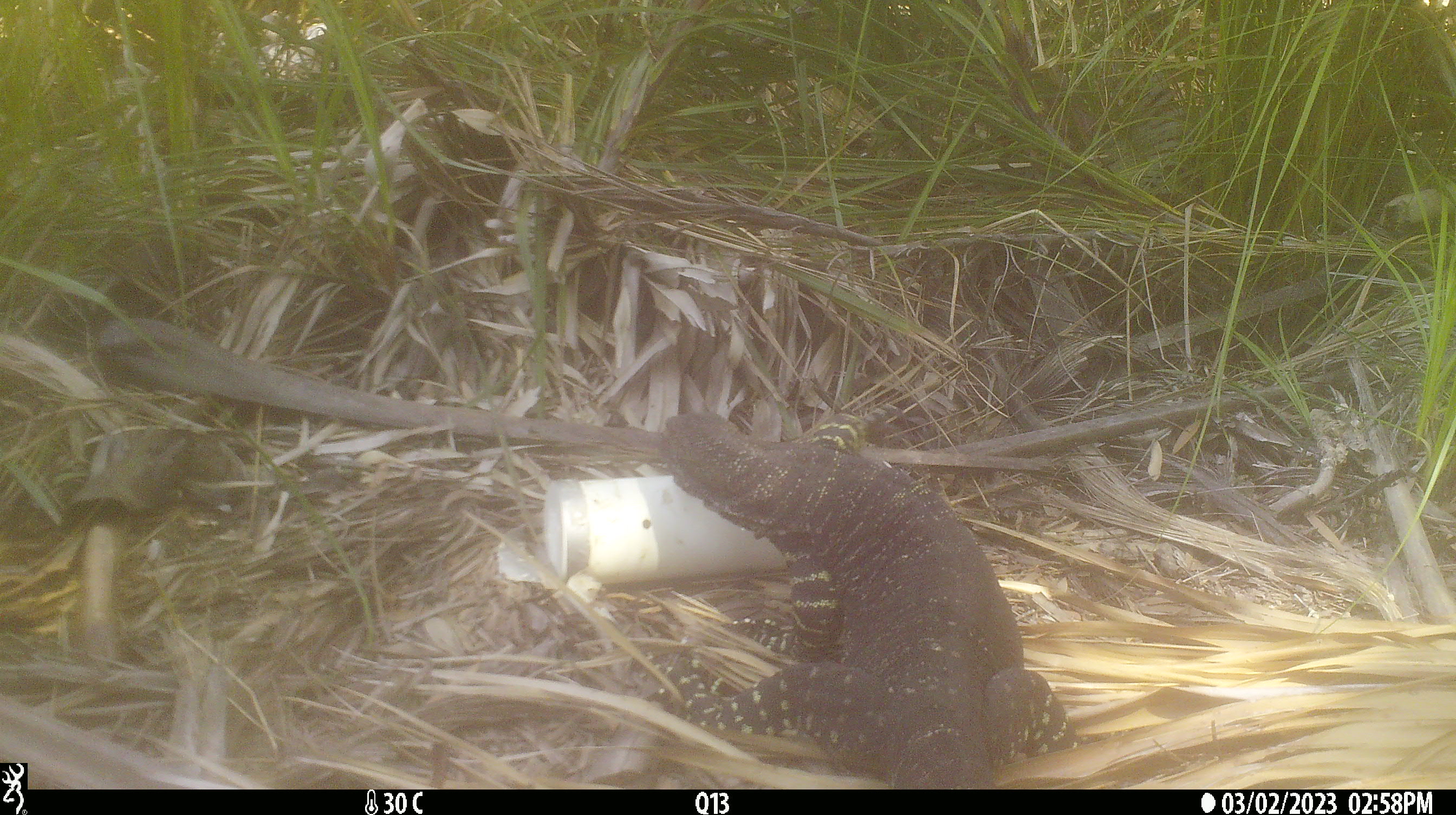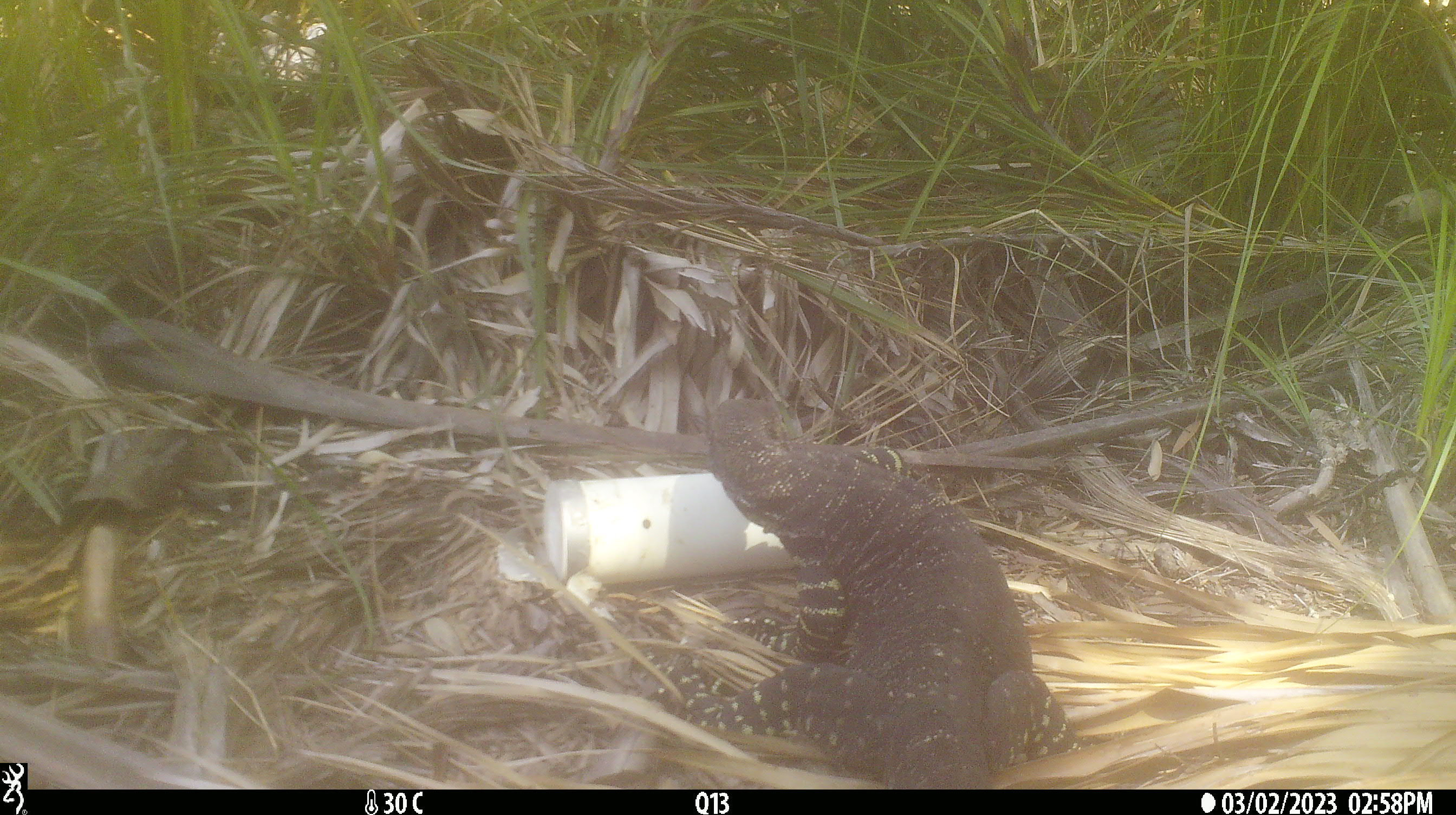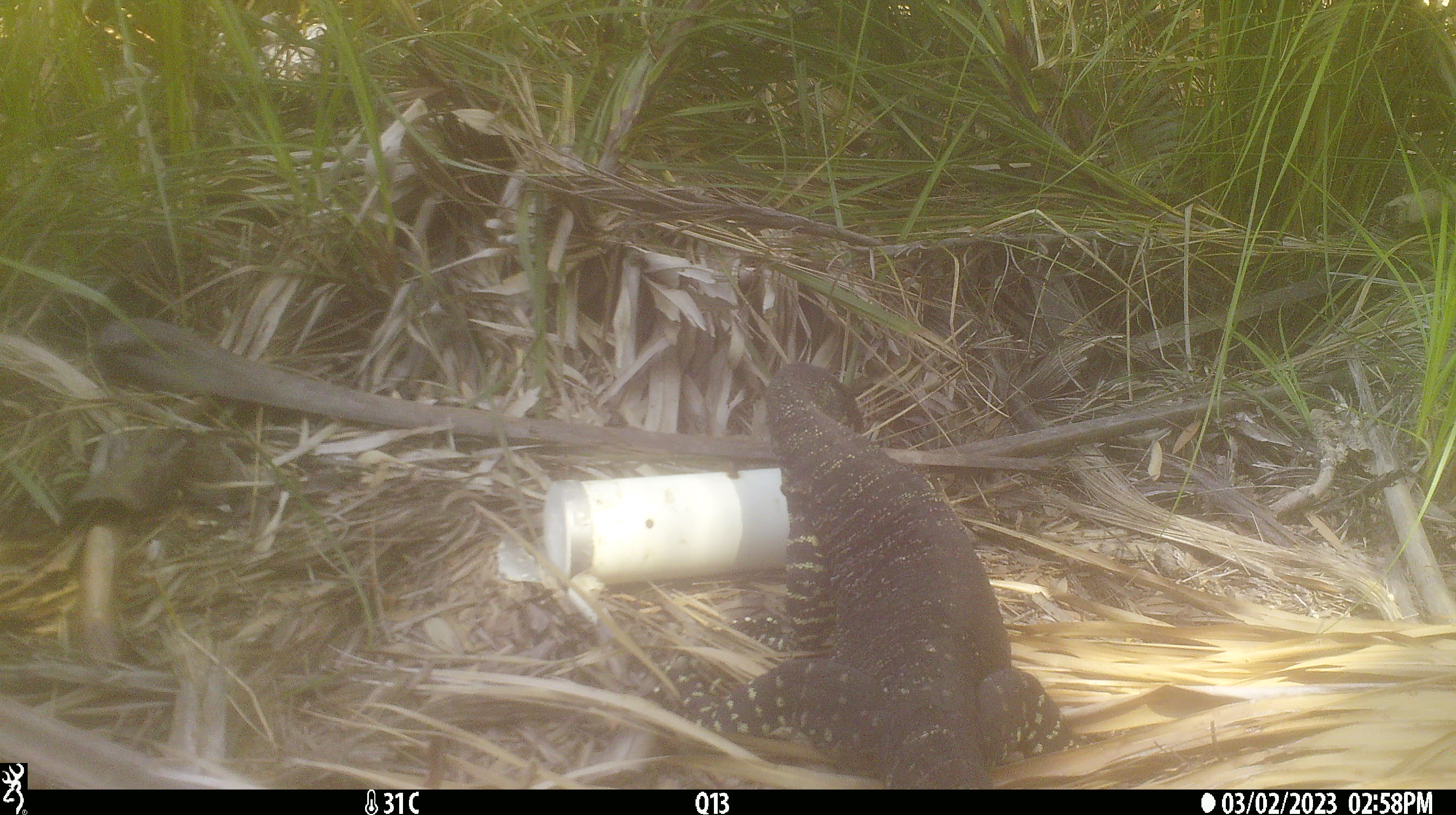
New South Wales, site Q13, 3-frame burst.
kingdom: Animalia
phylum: Chordata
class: Reptilia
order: Squamata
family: Varanidae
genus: Varanus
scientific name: Varanus varius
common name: lace monitor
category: goanna